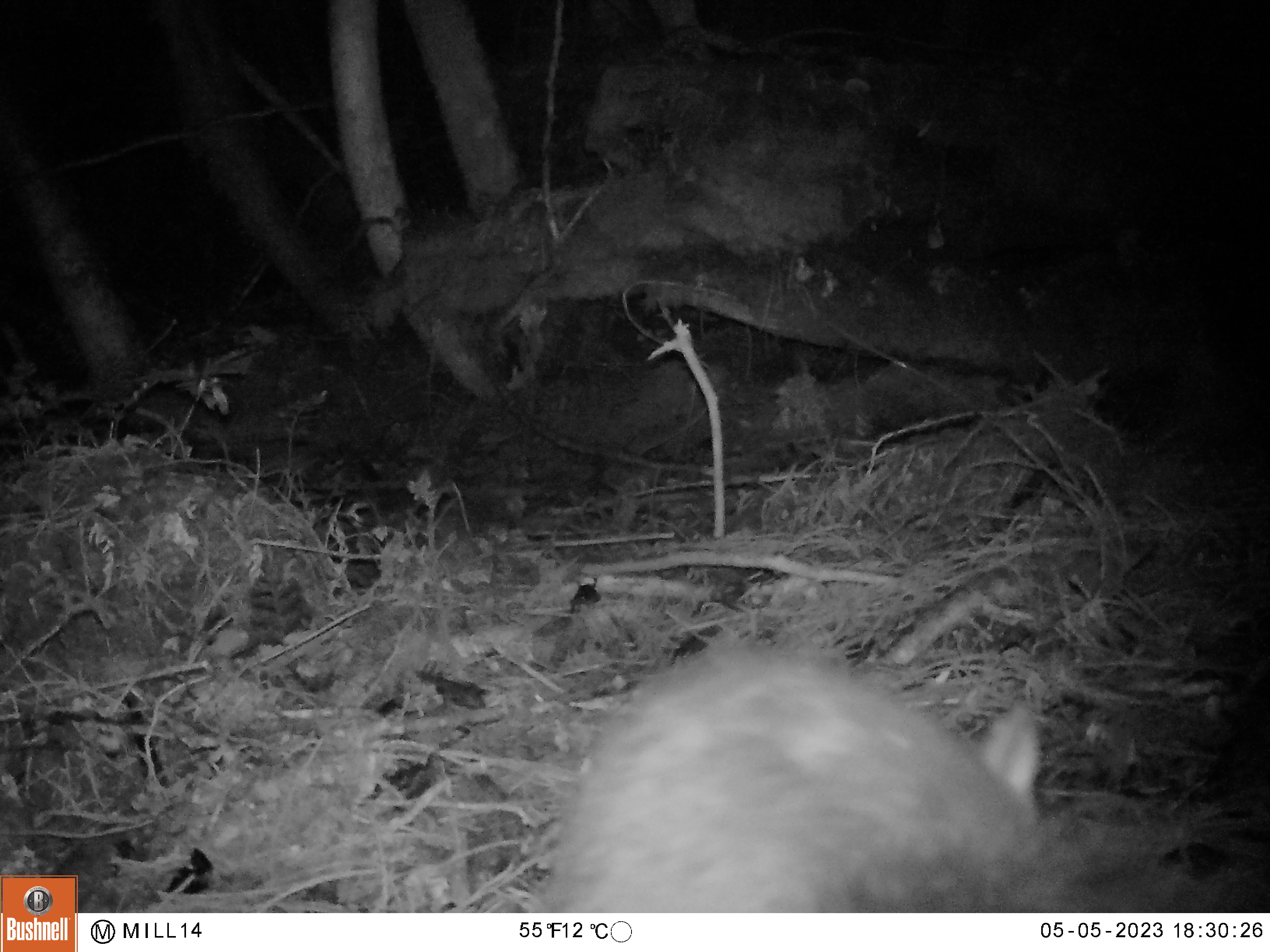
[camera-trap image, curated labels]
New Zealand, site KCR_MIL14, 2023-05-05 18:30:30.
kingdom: Animalia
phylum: Chordata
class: Mammalia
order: Diprotodontia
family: Phalangeridae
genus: Trichosurus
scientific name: Trichosurus vulpecula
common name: common brushtail possum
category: possum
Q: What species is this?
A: Possum (common brushtail possum) (Trichosurus vulpecula).